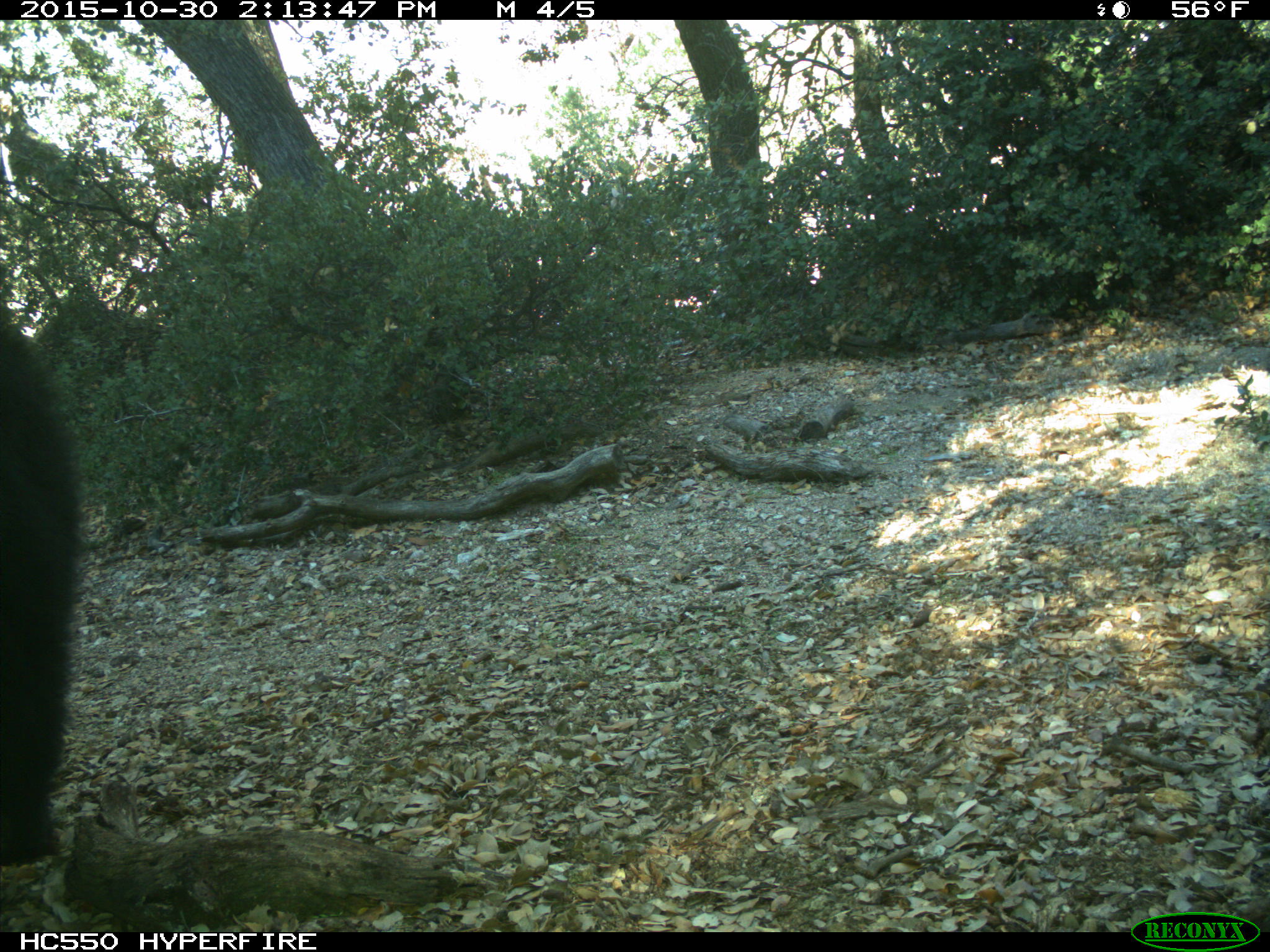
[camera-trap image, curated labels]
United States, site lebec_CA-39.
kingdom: Animalia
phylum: Chordata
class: Mammalia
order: Carnivora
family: Ursidae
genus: Ursus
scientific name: Ursus americanus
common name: american black bear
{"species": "Ursus americanus (american black bear)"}